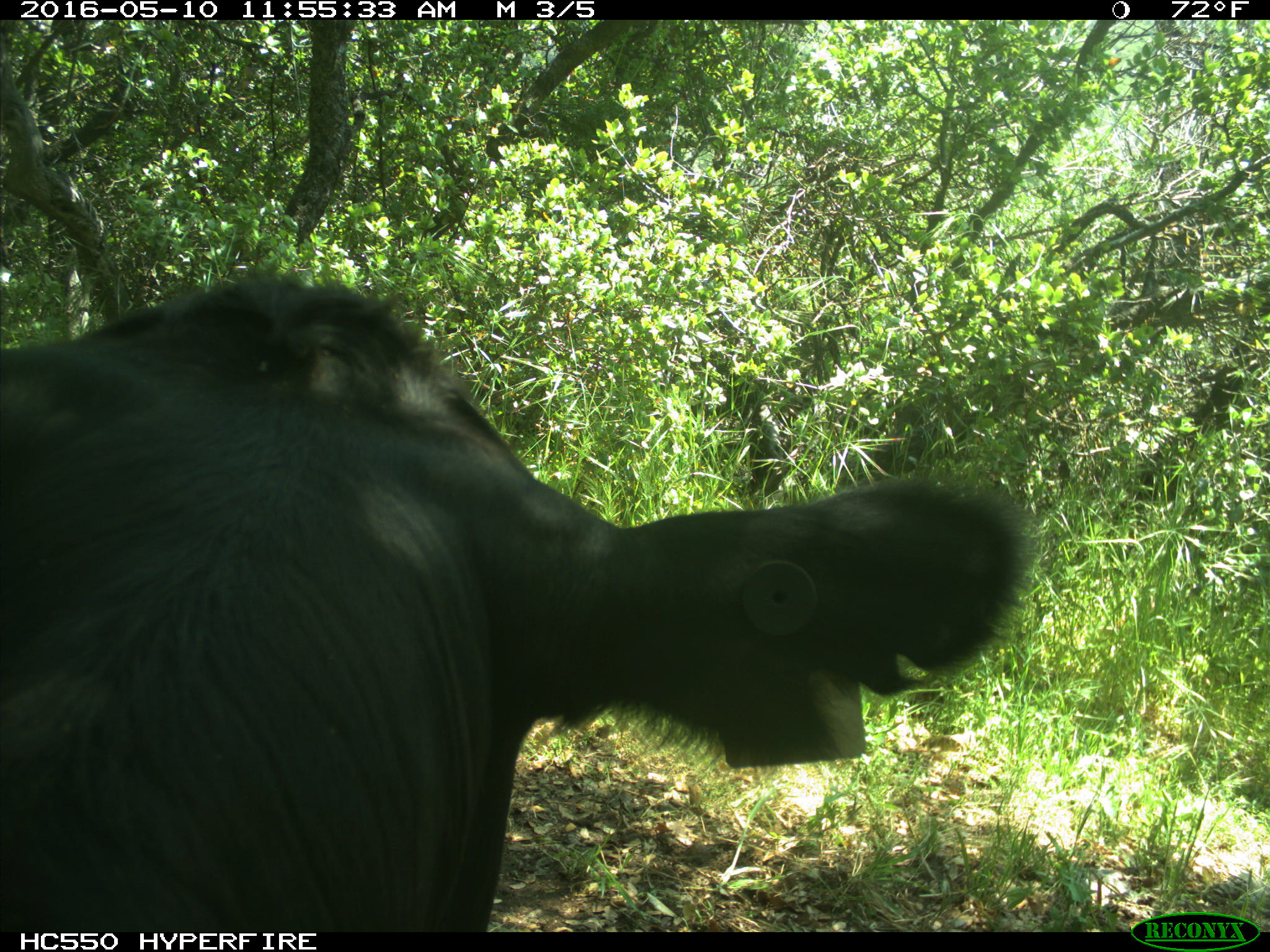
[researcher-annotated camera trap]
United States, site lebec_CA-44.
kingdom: Animalia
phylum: Chordata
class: Mammalia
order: Artiodactyla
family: Bovidae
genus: Bos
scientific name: Bos taurus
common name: domestic cow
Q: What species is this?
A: Bos taurus (domestic cow).